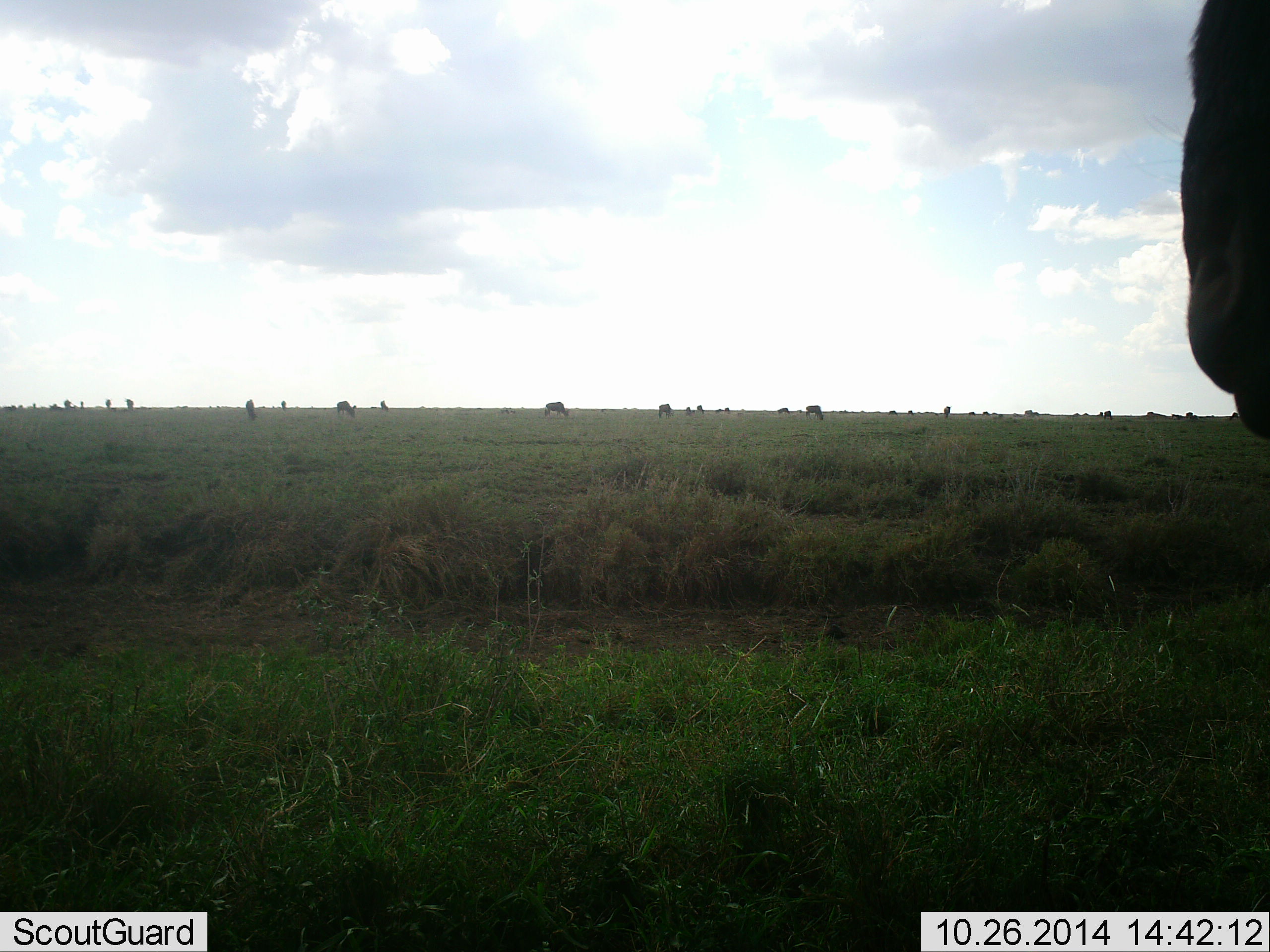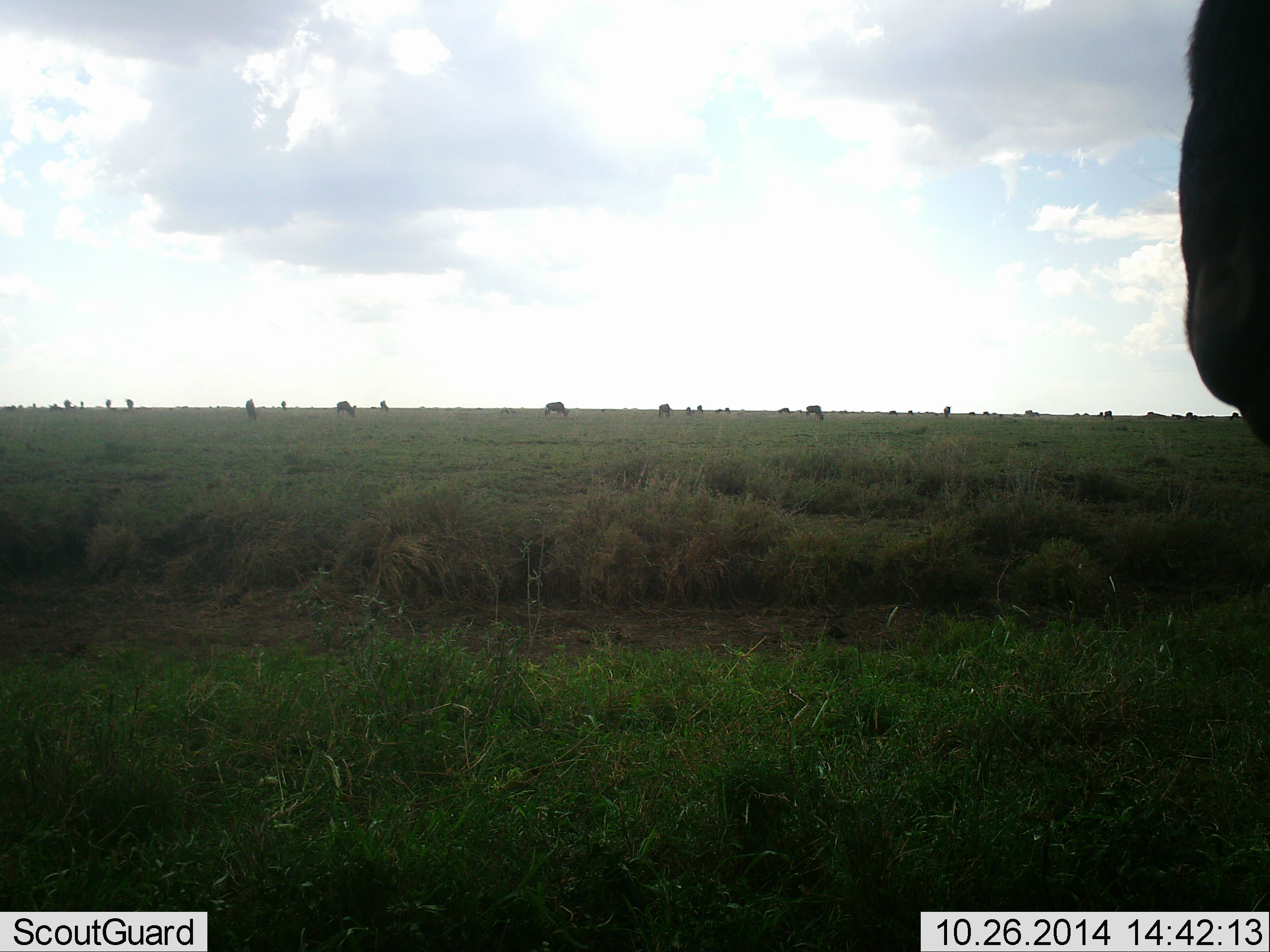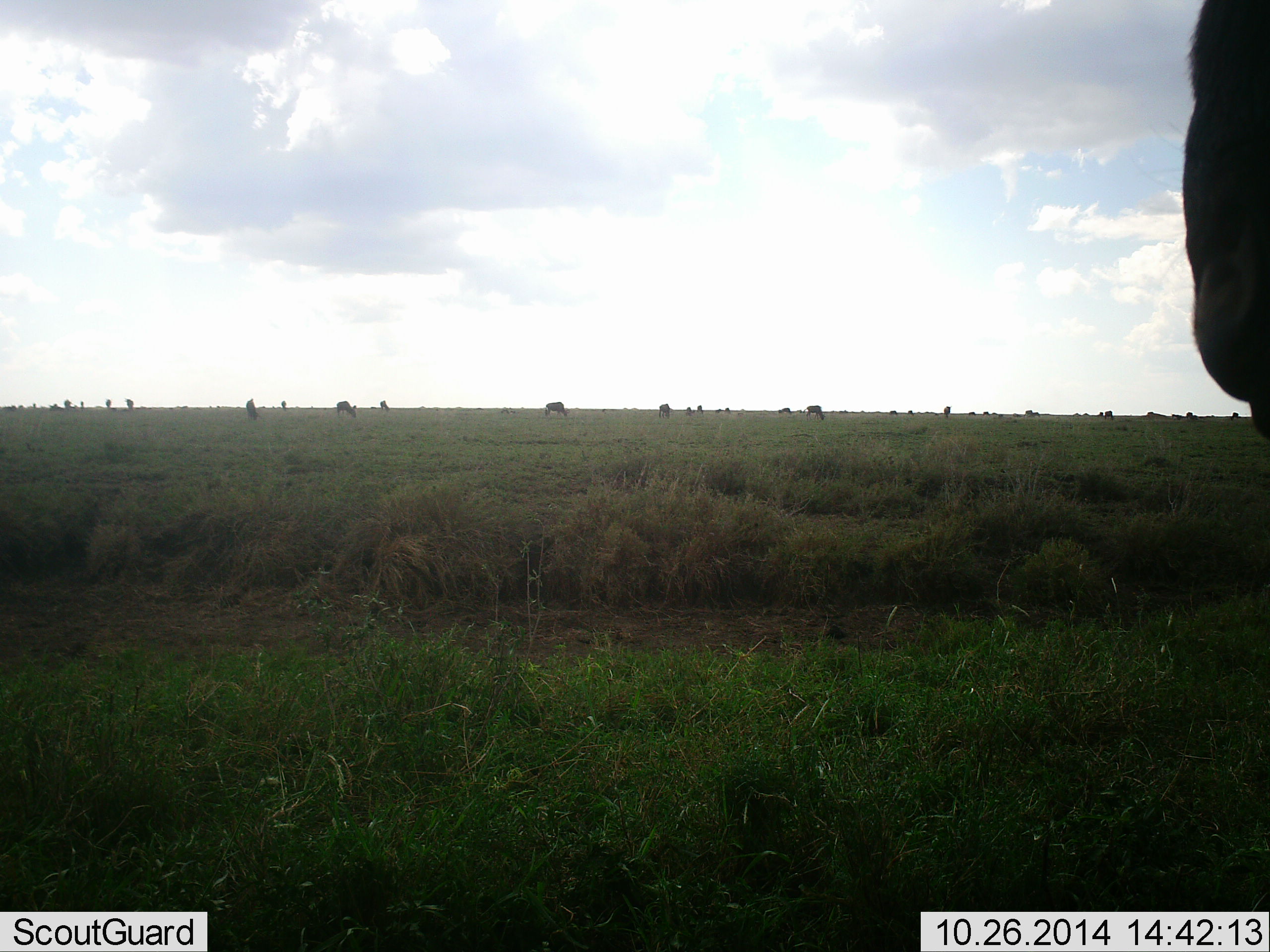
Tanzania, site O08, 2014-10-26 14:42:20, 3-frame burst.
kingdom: Animalia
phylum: Chordata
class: Mammalia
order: Artiodactyla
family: Bovidae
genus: Connochaetes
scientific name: Connochaetes taurinus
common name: blue wildebeest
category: wildebeest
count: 11-50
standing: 90%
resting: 10%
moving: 20%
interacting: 0%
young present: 0%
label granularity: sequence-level